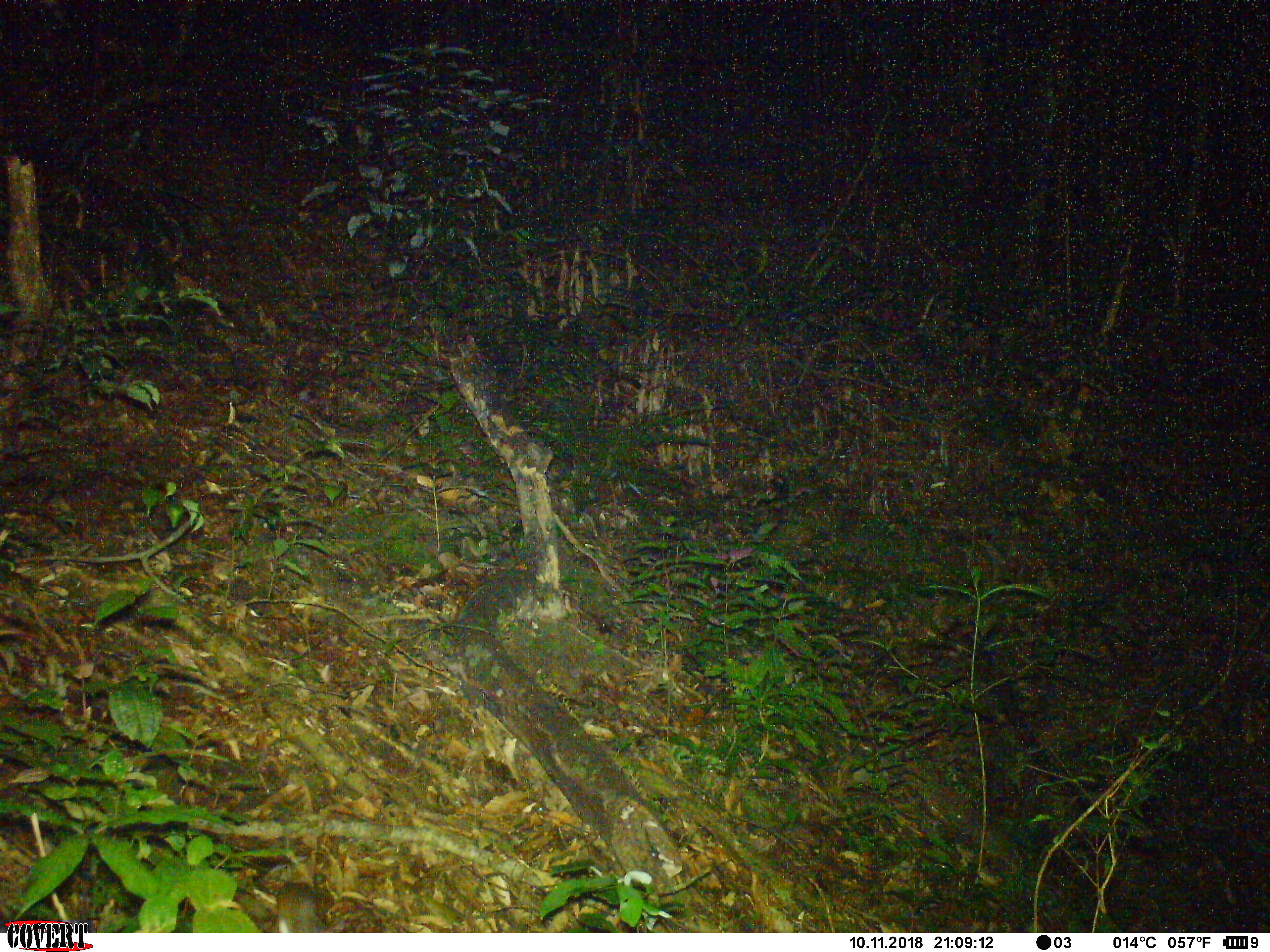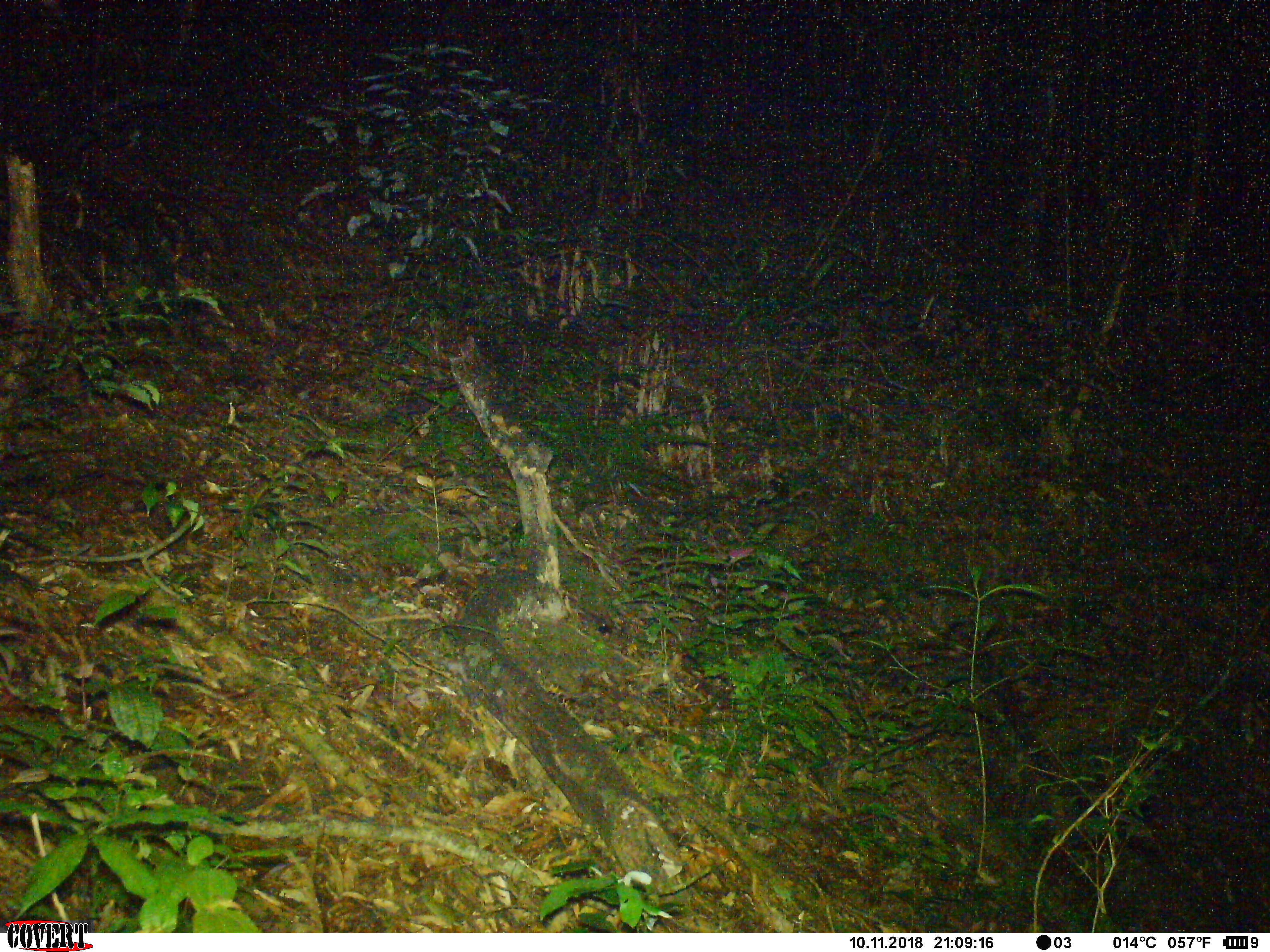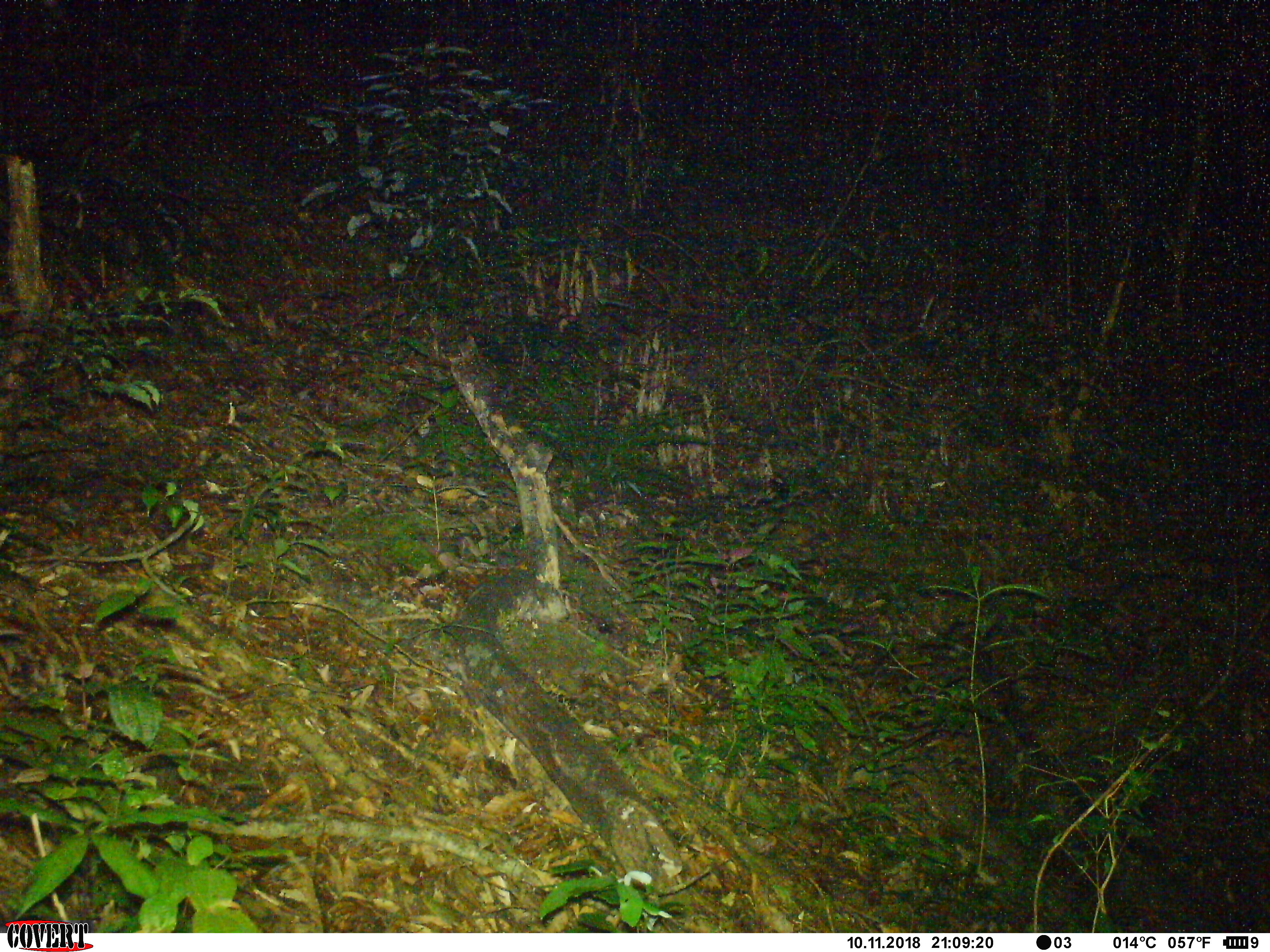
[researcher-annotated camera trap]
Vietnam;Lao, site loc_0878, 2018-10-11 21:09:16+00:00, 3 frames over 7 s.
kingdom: Animalia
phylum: Chordata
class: Mammalia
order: Rodentia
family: Muridae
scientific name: Muridae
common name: old-world mice and rats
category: unidentified murid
Unidentified murid (old-world mice and rats) (Muridae). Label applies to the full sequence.